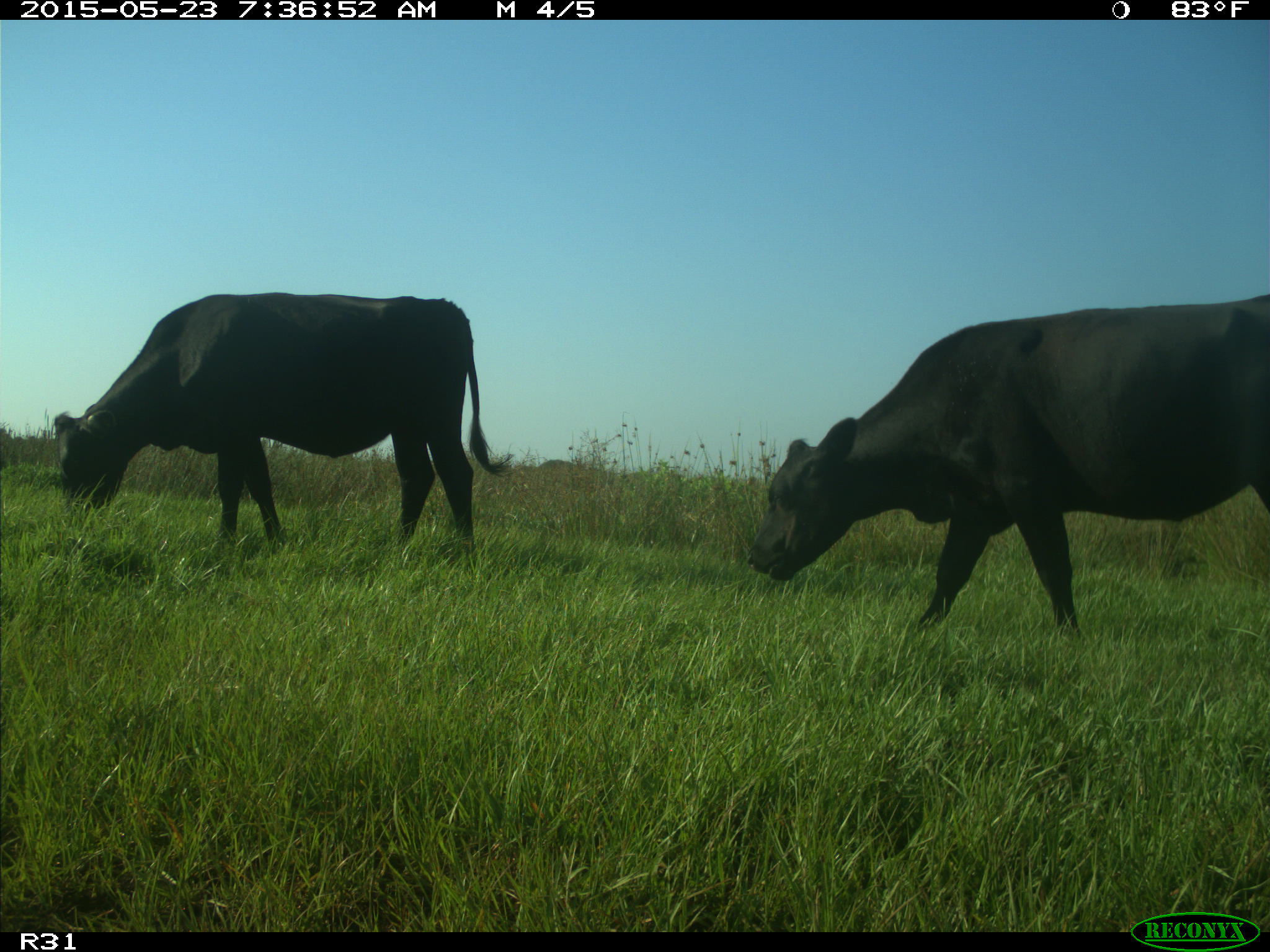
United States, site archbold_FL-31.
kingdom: Animalia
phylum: Chordata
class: Mammalia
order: Artiodactyla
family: Bovidae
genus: Bos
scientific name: Bos taurus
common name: domestic cow